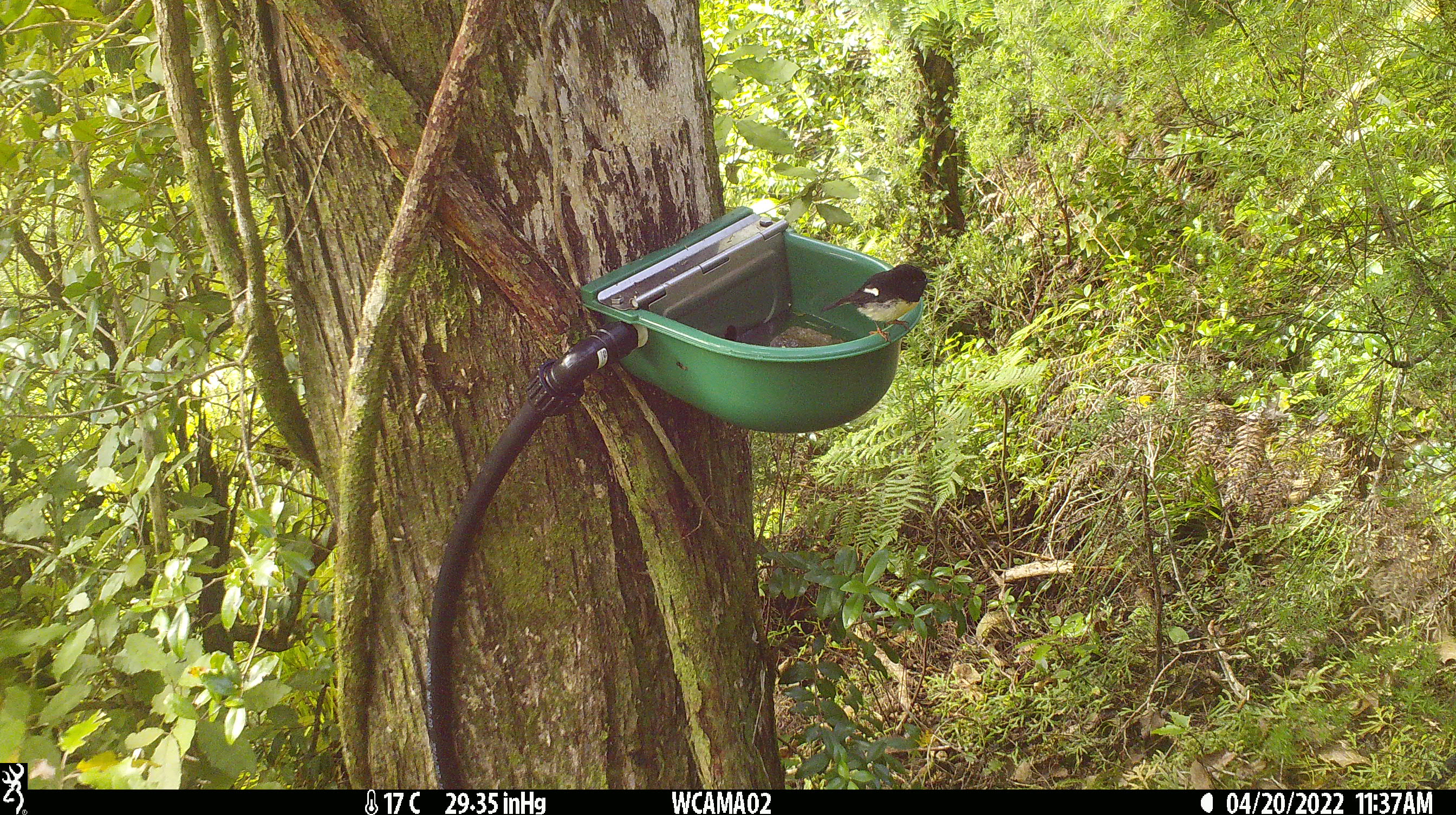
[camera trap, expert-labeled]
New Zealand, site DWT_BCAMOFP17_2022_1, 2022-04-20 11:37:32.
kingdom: Animalia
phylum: Chordata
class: Aves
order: Passeriformes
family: Petroicidae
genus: Petroica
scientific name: Petroica macrocephala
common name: tomtit